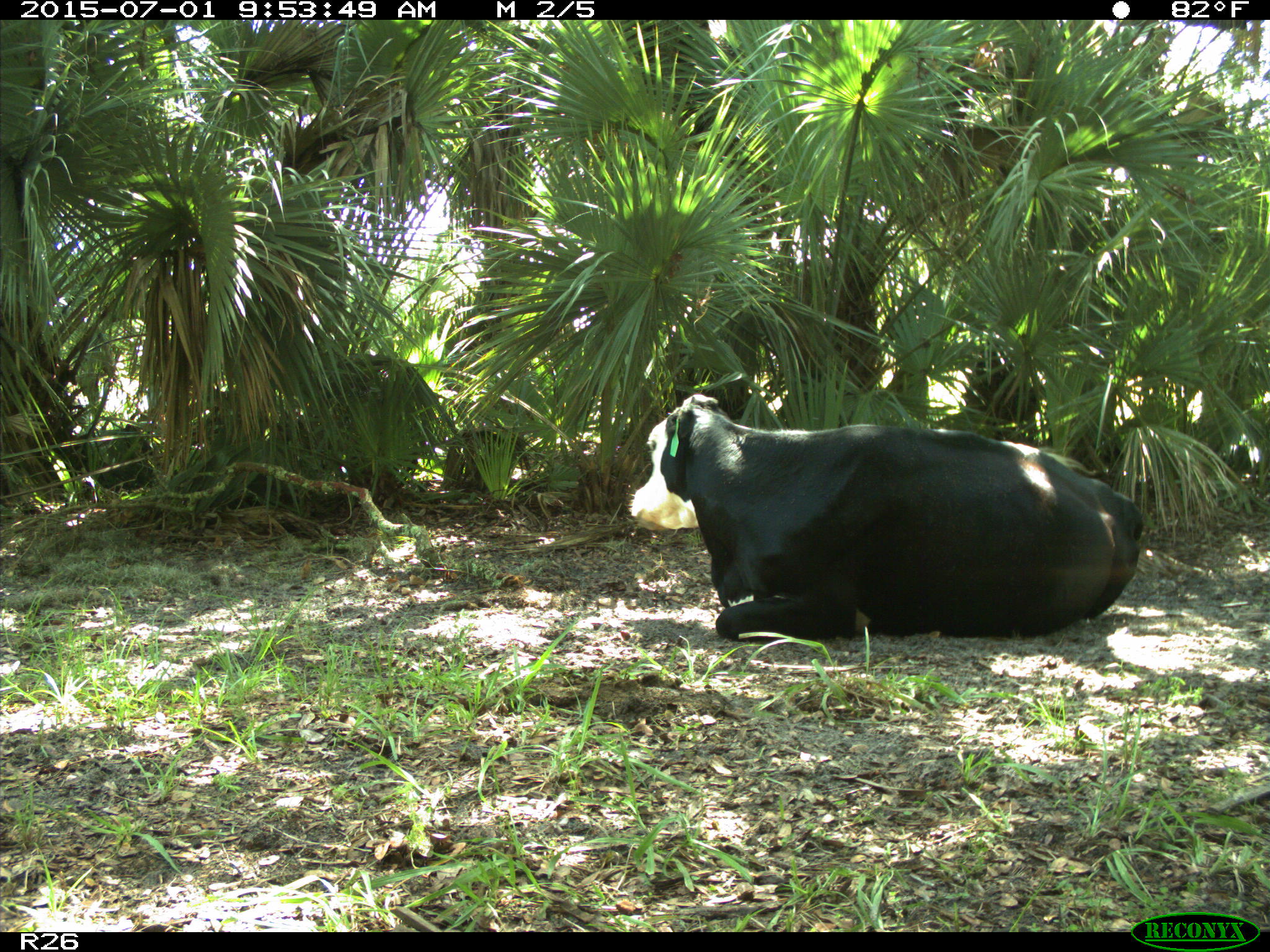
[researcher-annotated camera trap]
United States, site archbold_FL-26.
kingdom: Animalia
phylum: Chordata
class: Mammalia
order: Artiodactyla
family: Bovidae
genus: Bos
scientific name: Bos taurus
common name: domestic cow